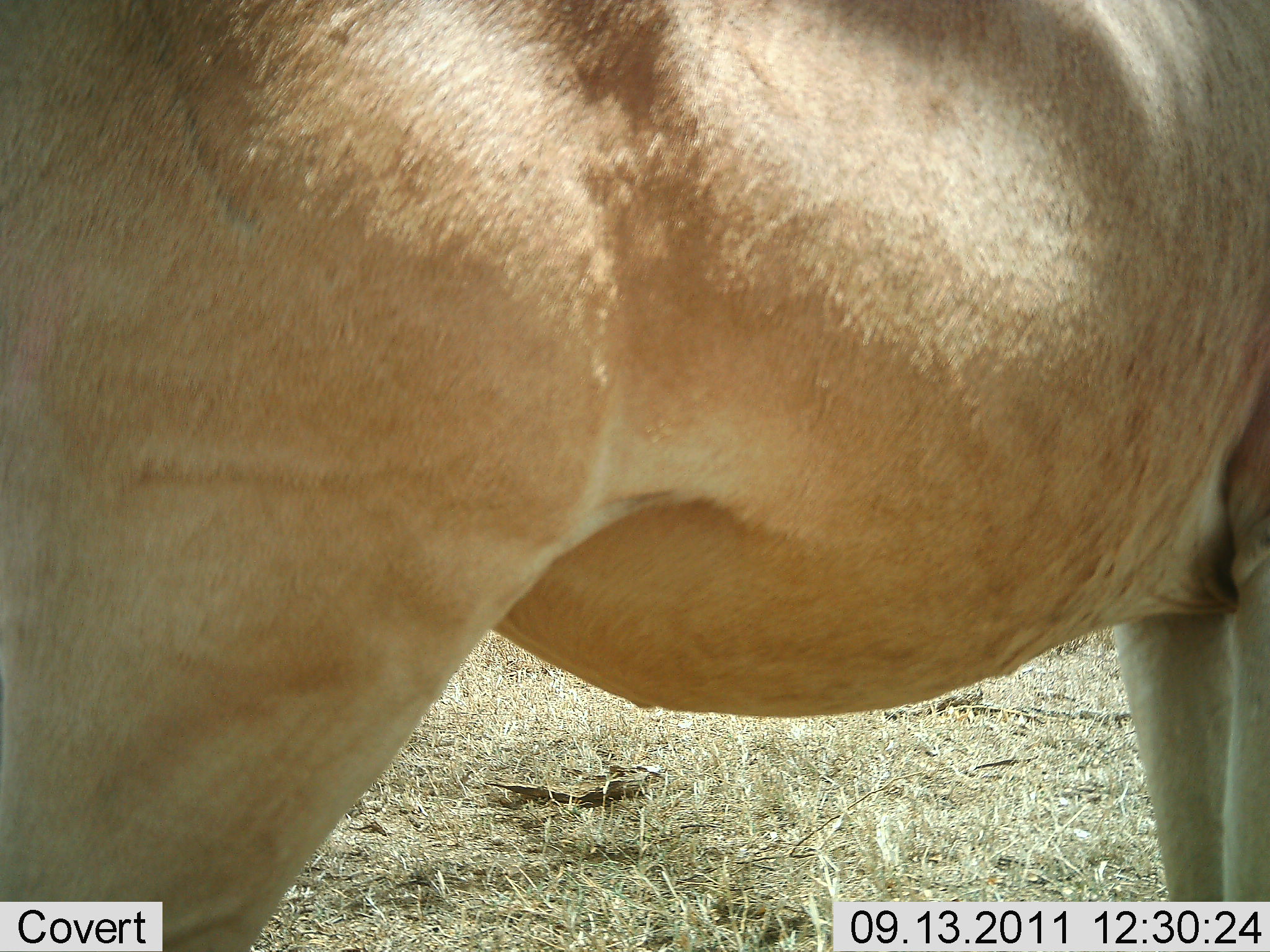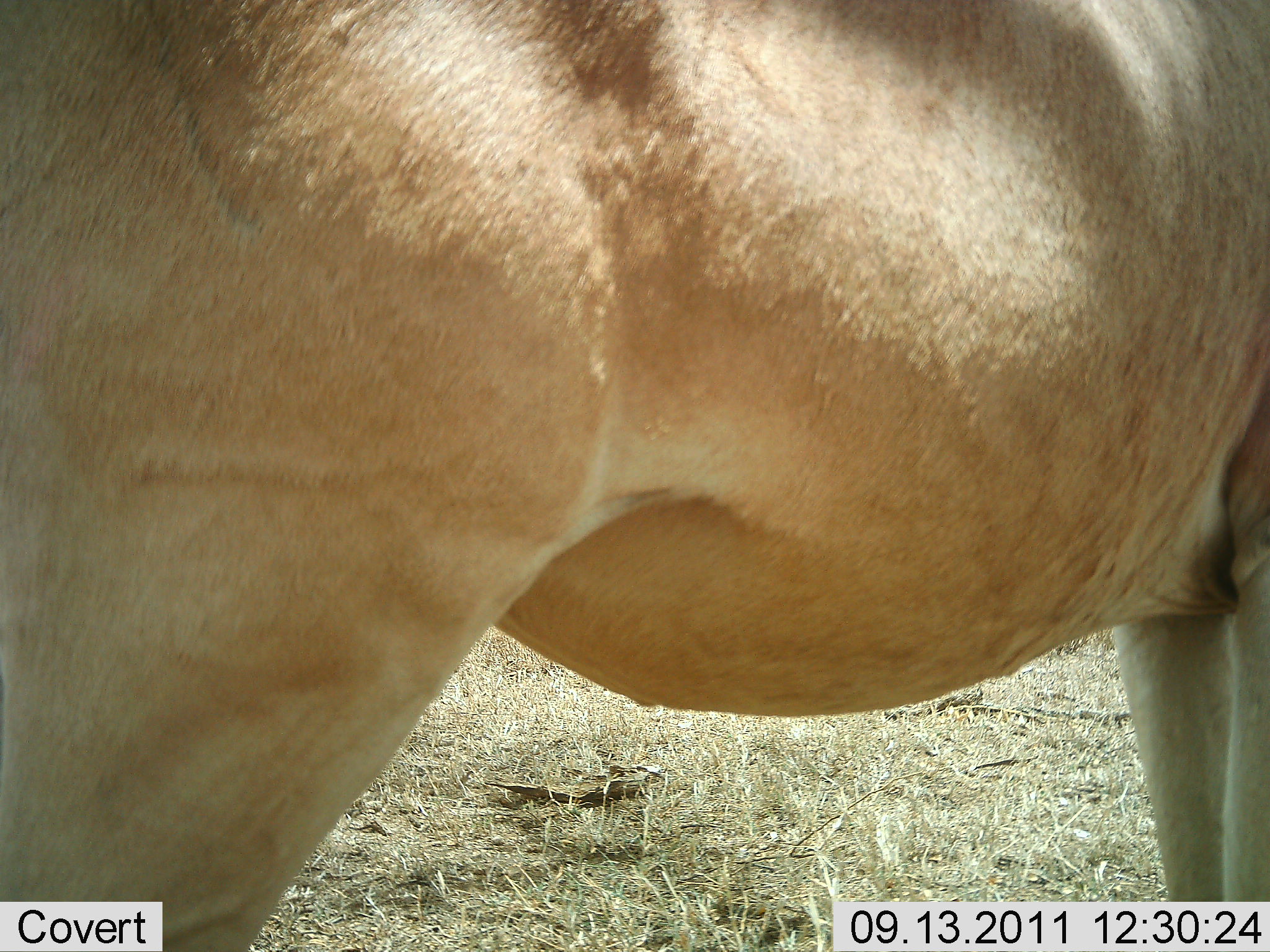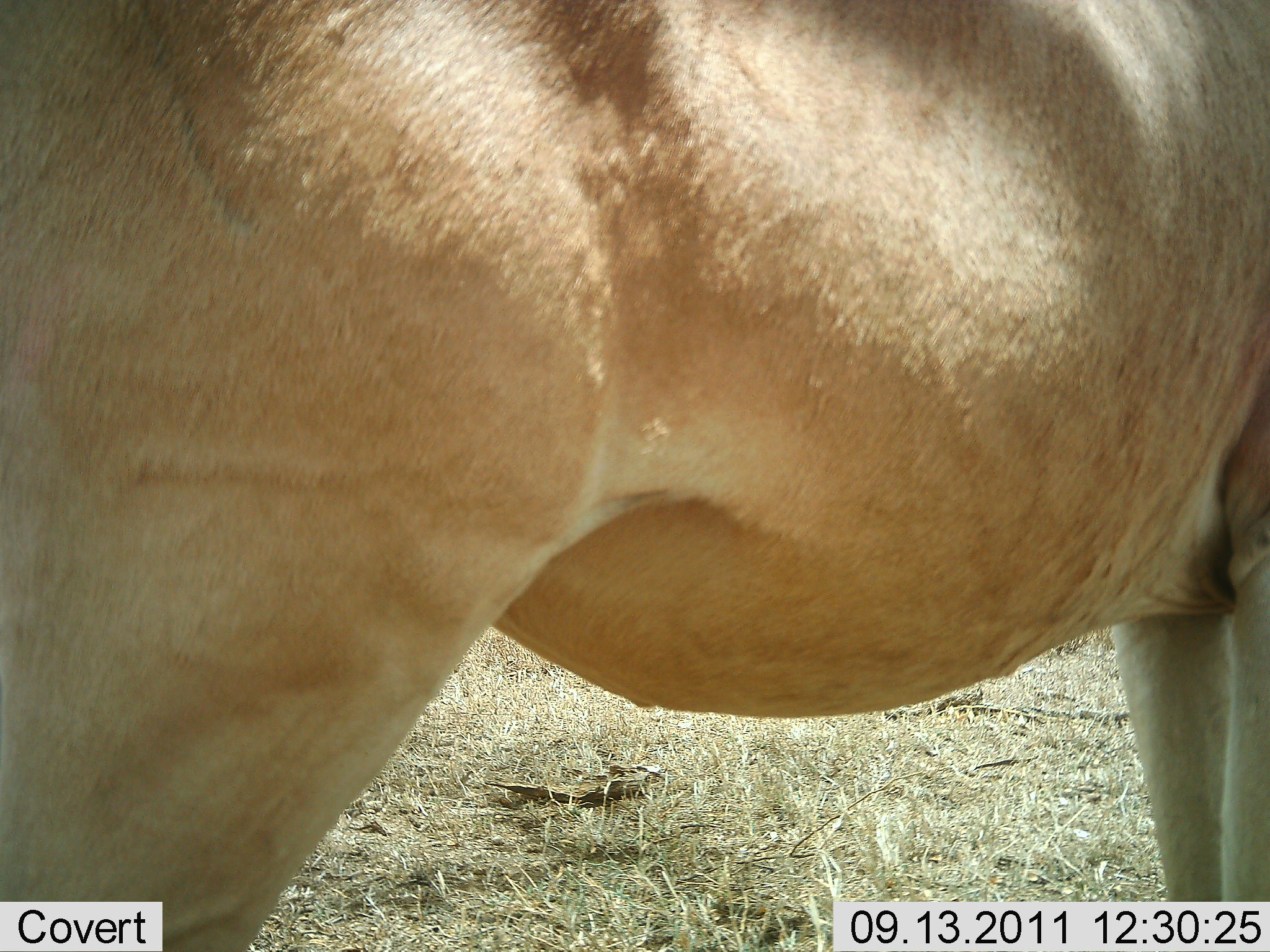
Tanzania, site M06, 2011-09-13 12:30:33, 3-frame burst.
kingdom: Animalia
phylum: Chordata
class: Mammalia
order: Artiodactyla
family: Bovidae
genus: Alcelaphus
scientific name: Alcelaphus buselaphus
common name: hartebeest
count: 1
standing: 100%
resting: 0%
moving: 0%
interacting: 0%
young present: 0%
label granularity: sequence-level